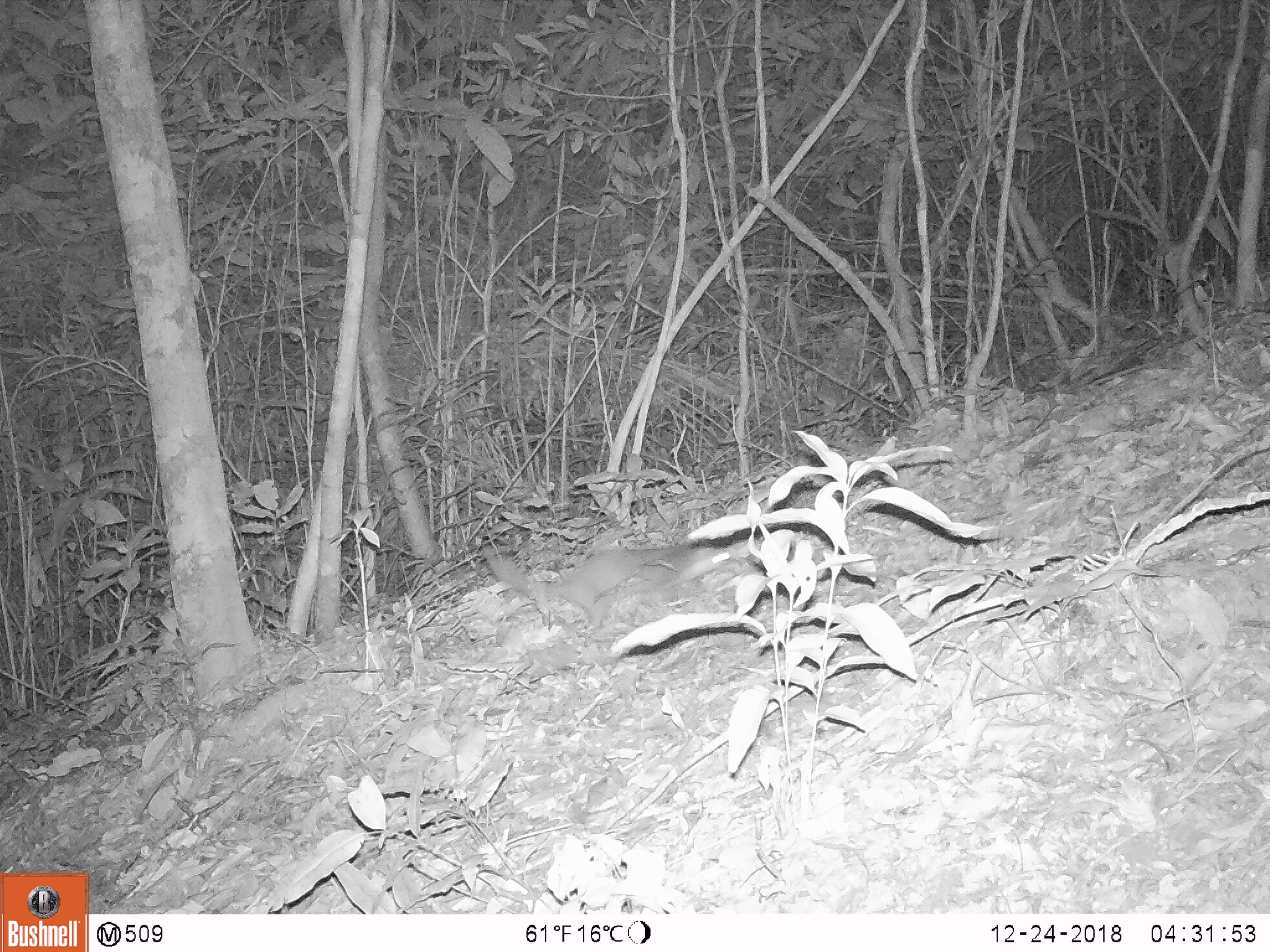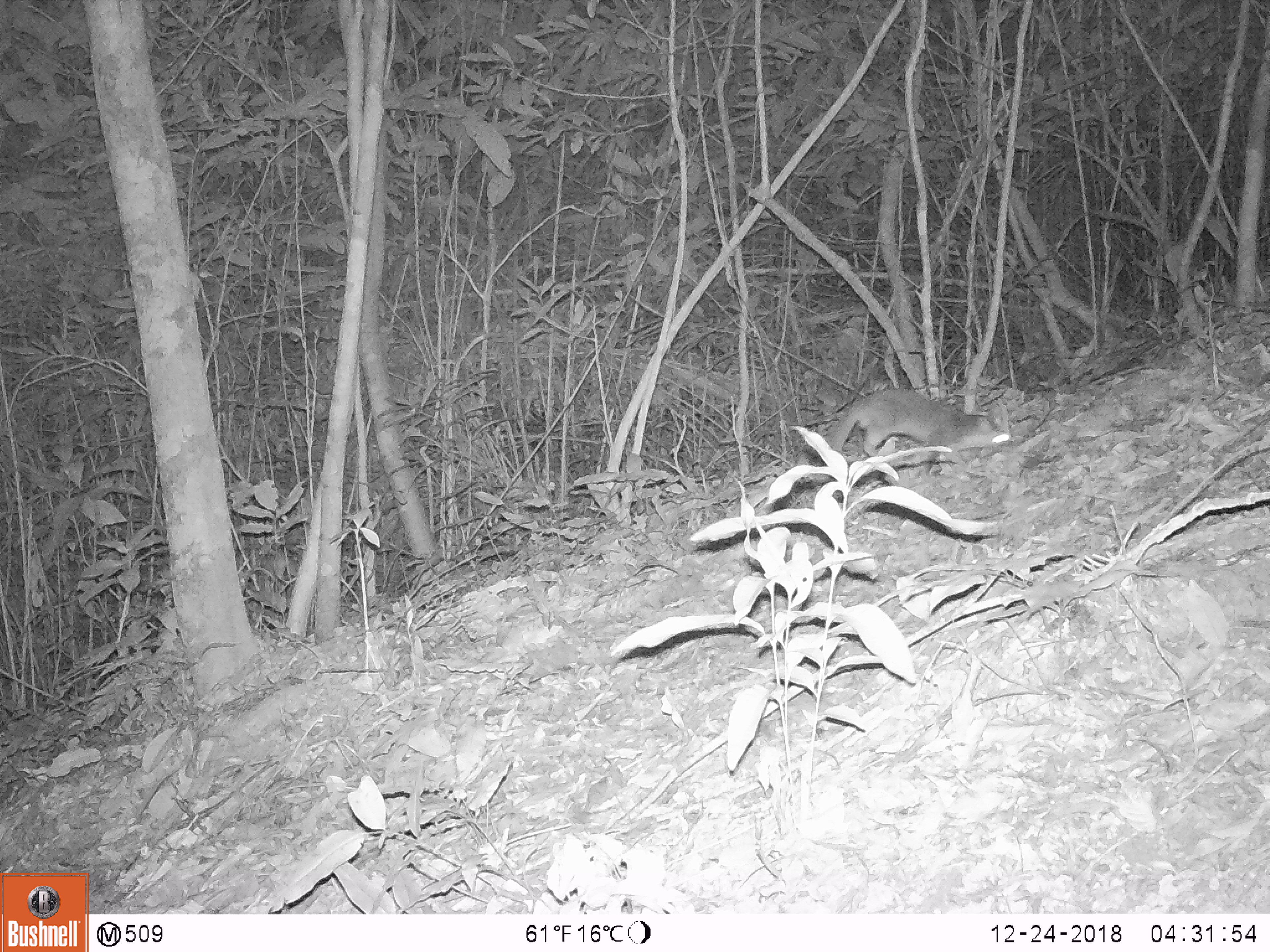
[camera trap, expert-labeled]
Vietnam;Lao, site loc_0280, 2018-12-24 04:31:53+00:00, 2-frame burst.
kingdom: Animalia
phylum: Chordata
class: Mammalia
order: Carnivora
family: Mustelidae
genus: Melogale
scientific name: Melogale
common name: ferret badger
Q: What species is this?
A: Ferret badger (Melogale).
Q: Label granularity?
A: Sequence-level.